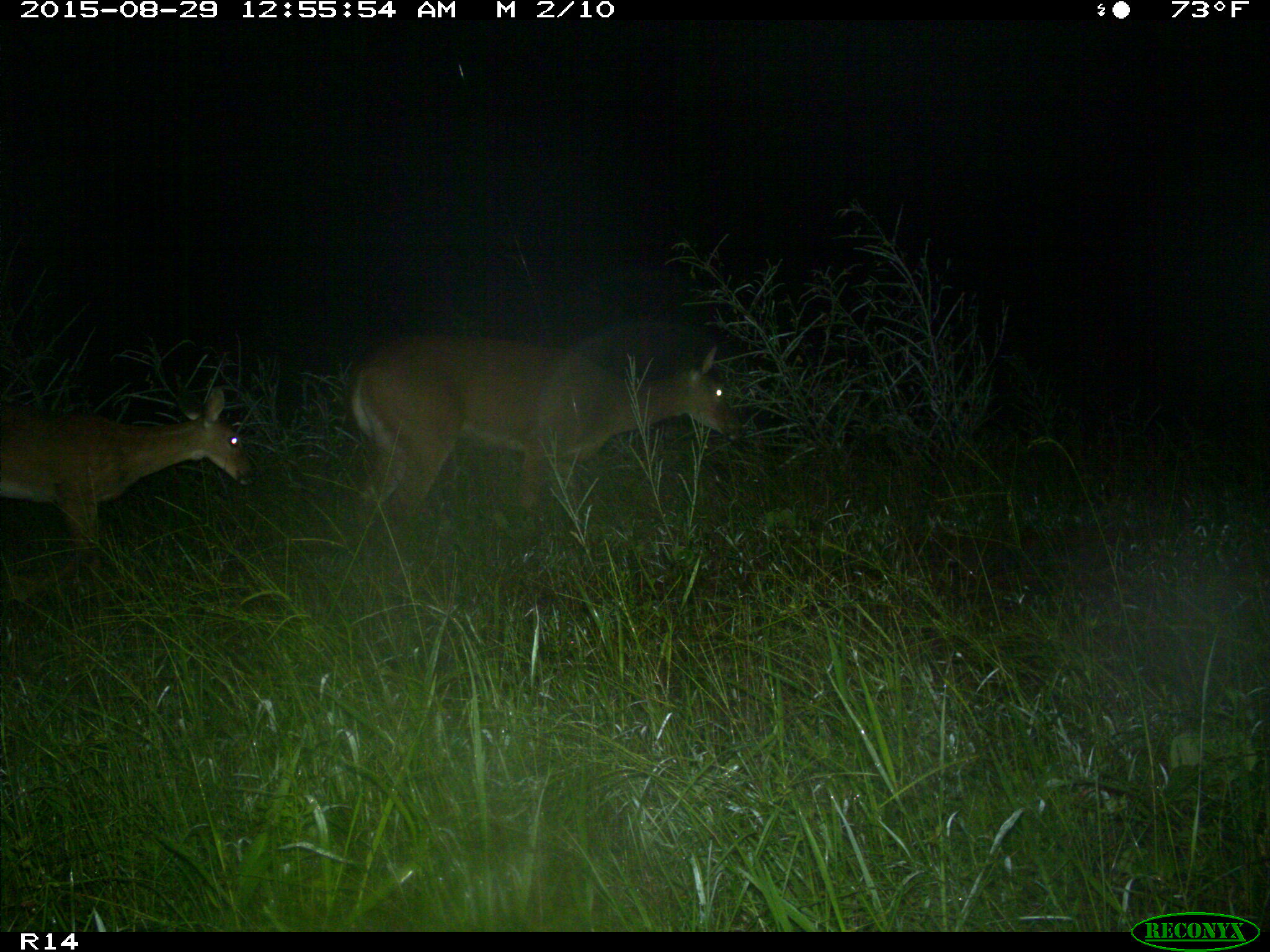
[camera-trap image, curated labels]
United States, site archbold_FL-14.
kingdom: Animalia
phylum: Chordata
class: Mammalia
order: Artiodactyla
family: Cervidae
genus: Odocoileus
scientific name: Odocoileus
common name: deer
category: unidentified deer